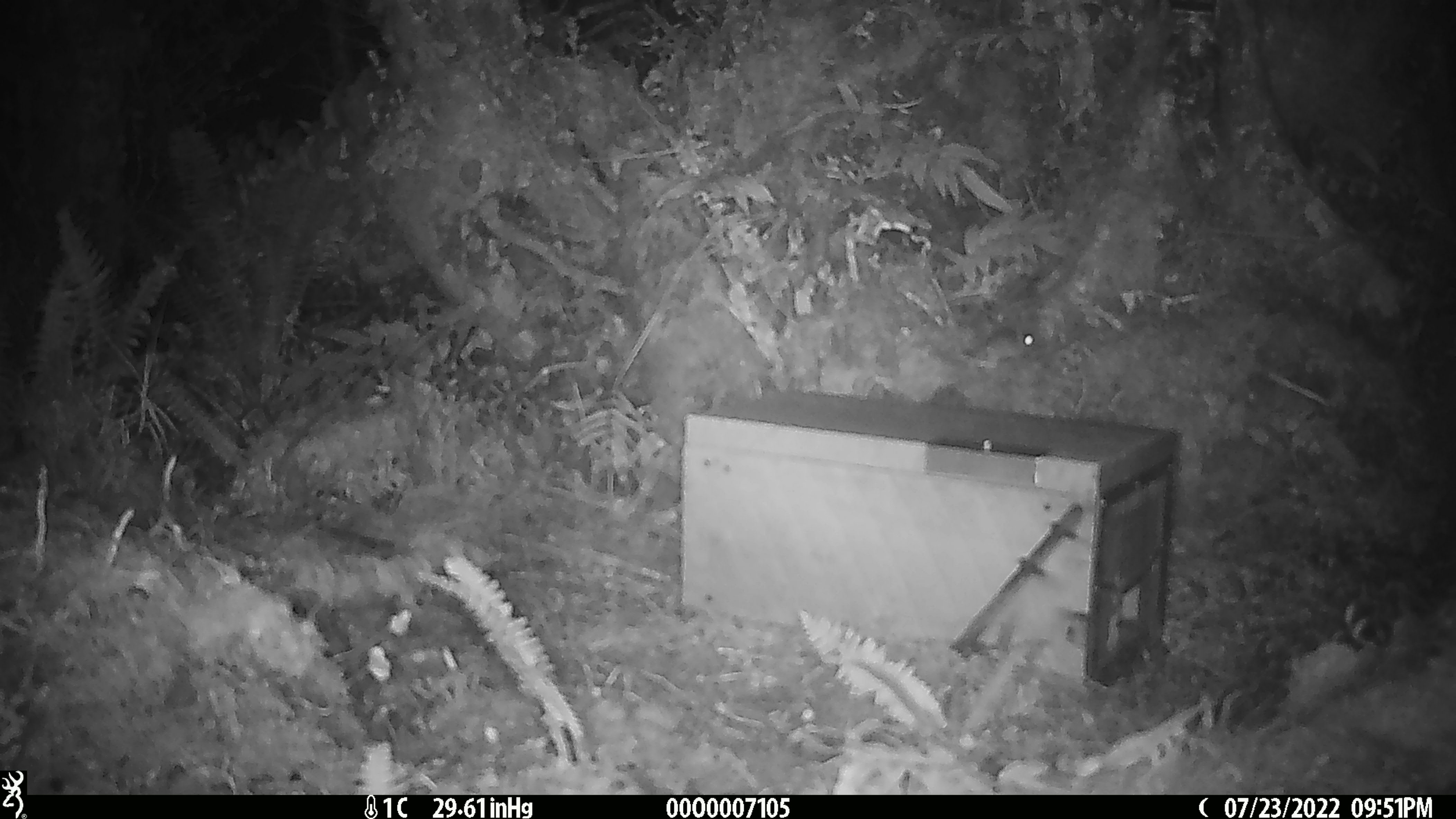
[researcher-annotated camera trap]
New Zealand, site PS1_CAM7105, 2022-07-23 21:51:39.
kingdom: Animalia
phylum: Chordata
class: Mammalia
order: Rodentia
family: Muridae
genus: Mus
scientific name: Mus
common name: mouse